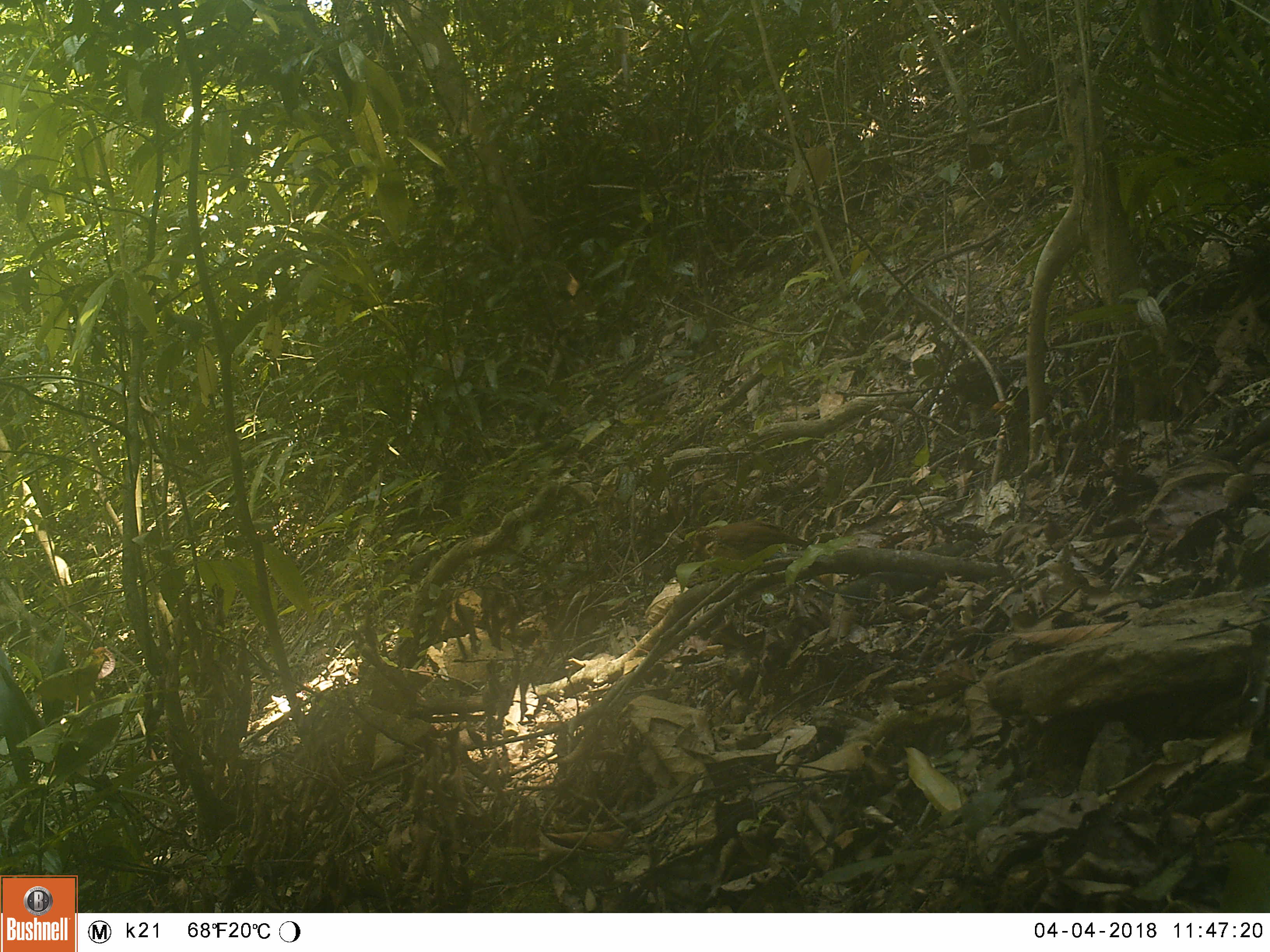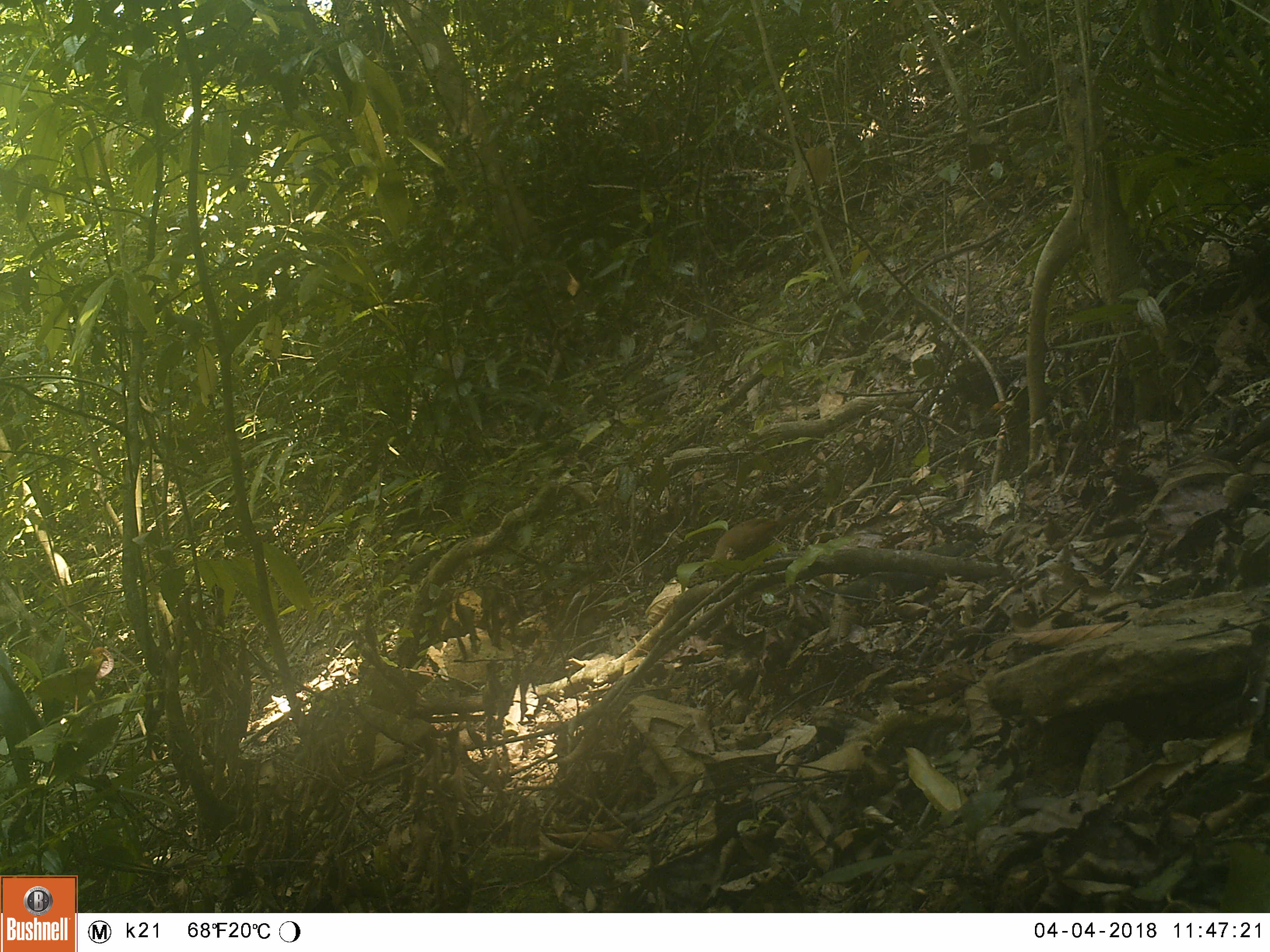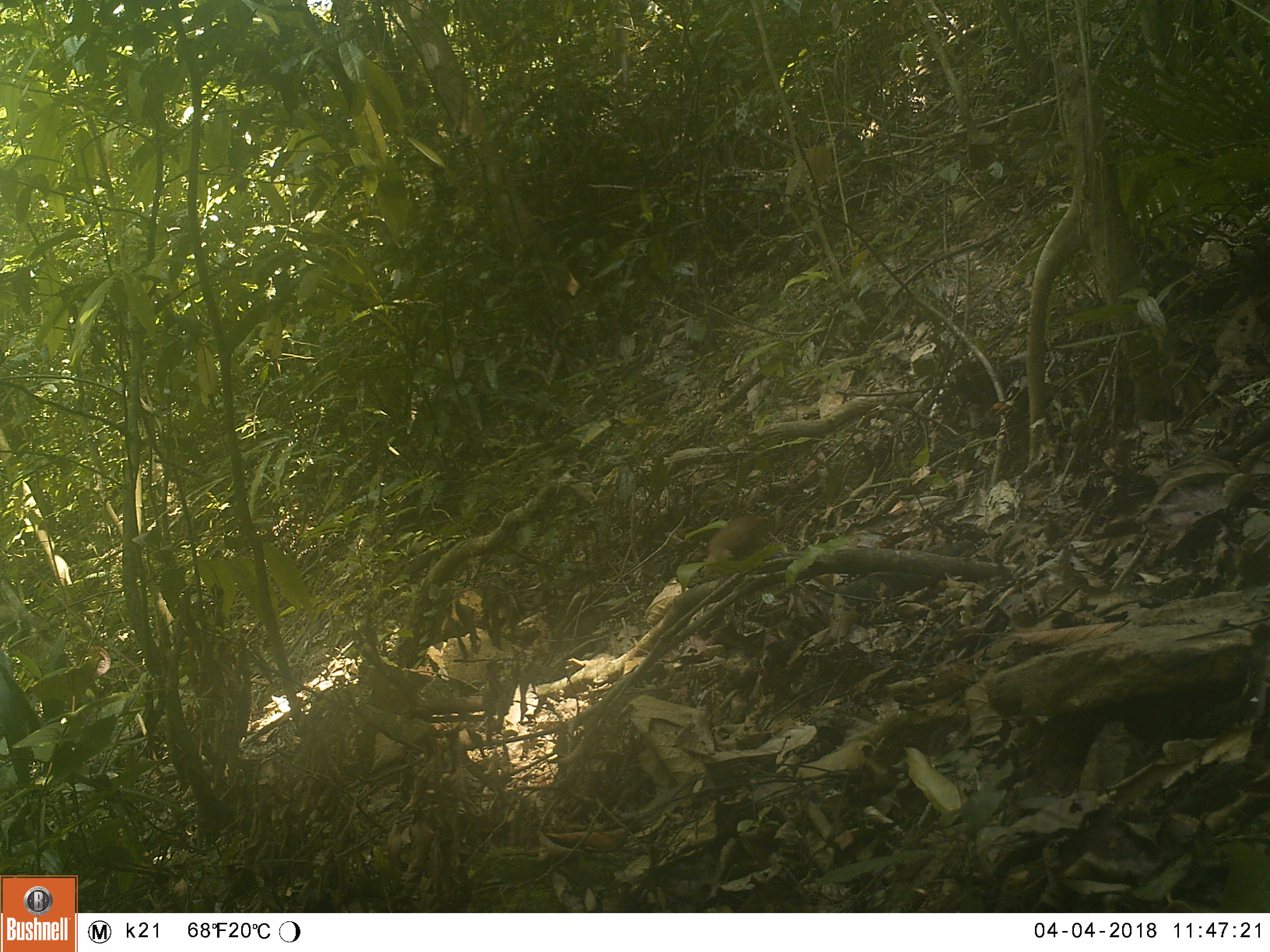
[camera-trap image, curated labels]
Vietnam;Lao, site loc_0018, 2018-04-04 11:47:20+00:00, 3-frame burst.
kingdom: Animalia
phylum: Chordata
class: Aves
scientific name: Aves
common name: bird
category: unidentified bird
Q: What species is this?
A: Unidentified bird (bird) (Aves).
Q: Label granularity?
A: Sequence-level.